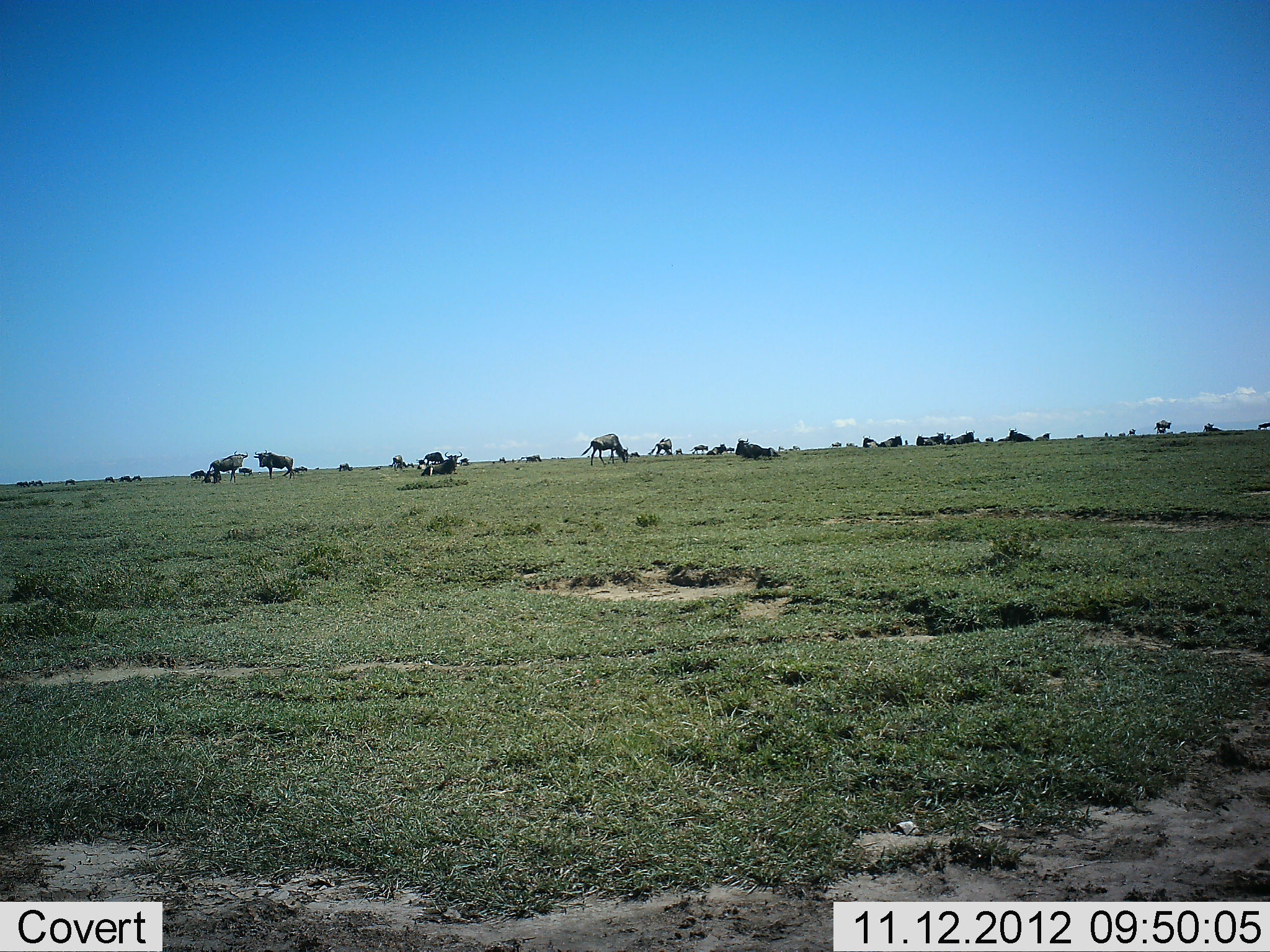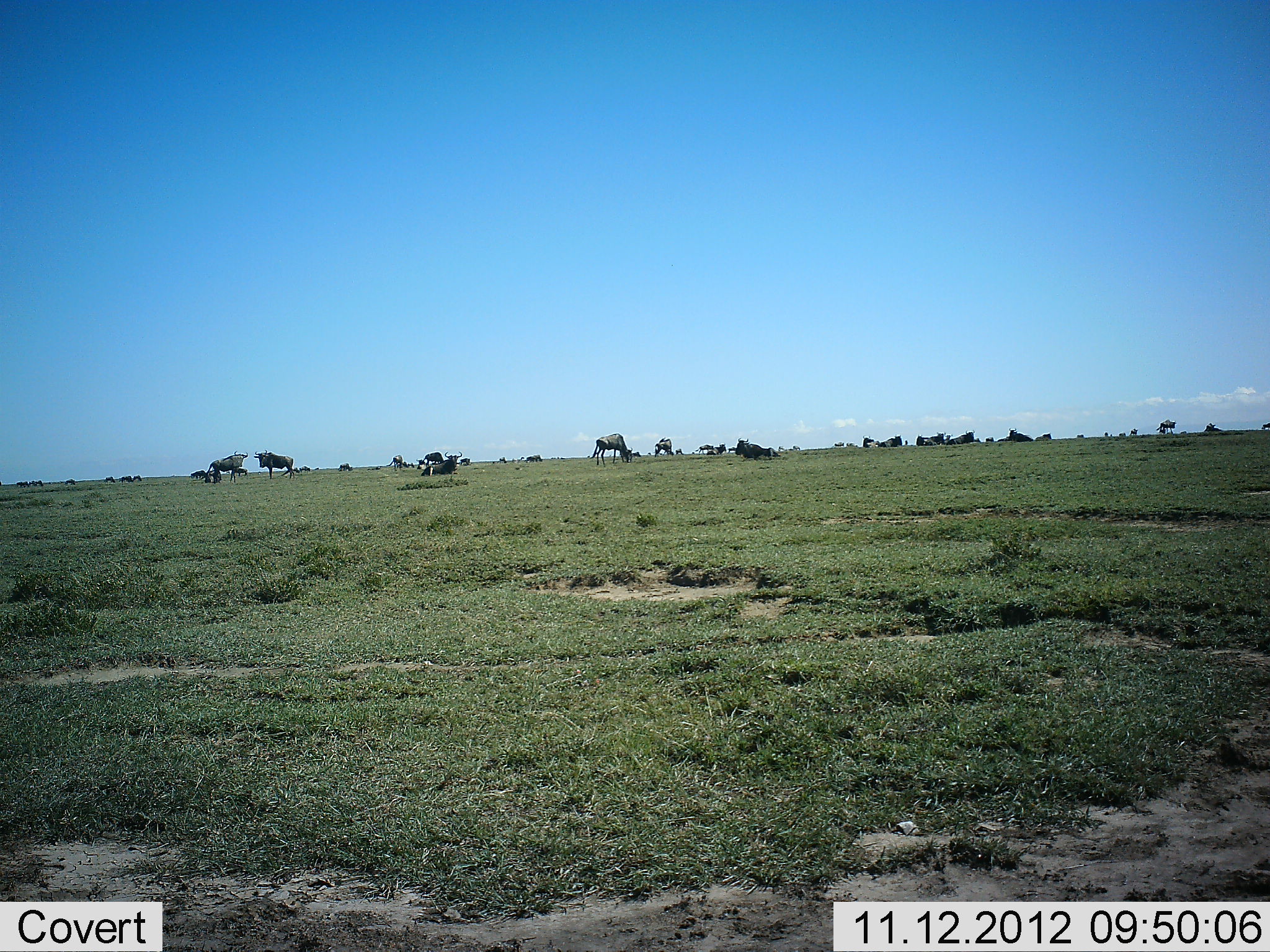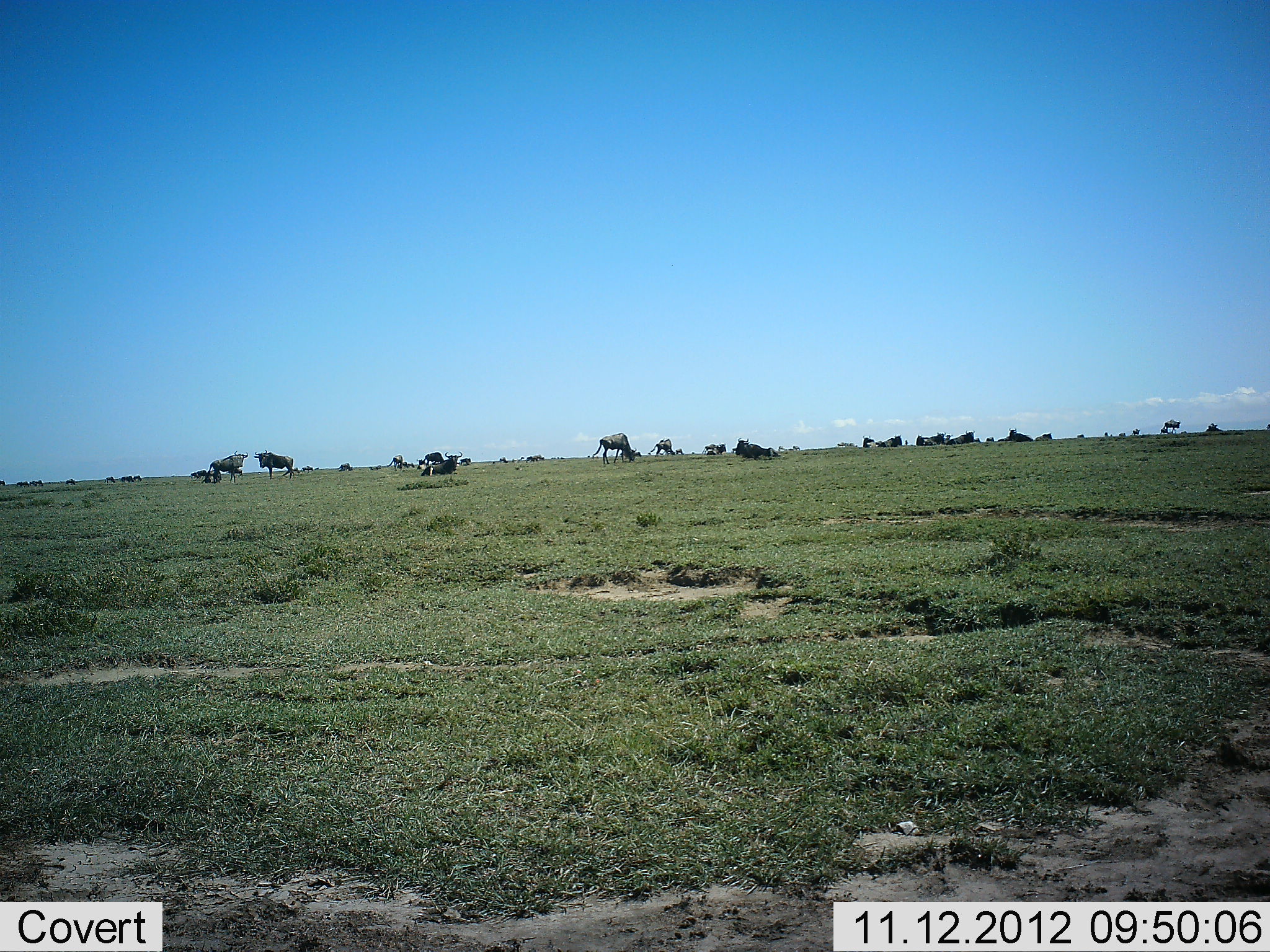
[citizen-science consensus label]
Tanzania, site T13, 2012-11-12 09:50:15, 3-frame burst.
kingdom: Animalia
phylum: Chordata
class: Mammalia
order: Artiodactyla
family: Bovidae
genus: Connochaetes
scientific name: Connochaetes taurinus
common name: blue wildebeest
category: wildebeest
Wildebeest (blue wildebeest) (Connochaetes taurinus), count 11-50. Behavior (volunteer vote fractions): standing 80%, resting 80%, moving 30%, interacting 0%. Young present (vote fraction): 0%. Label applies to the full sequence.